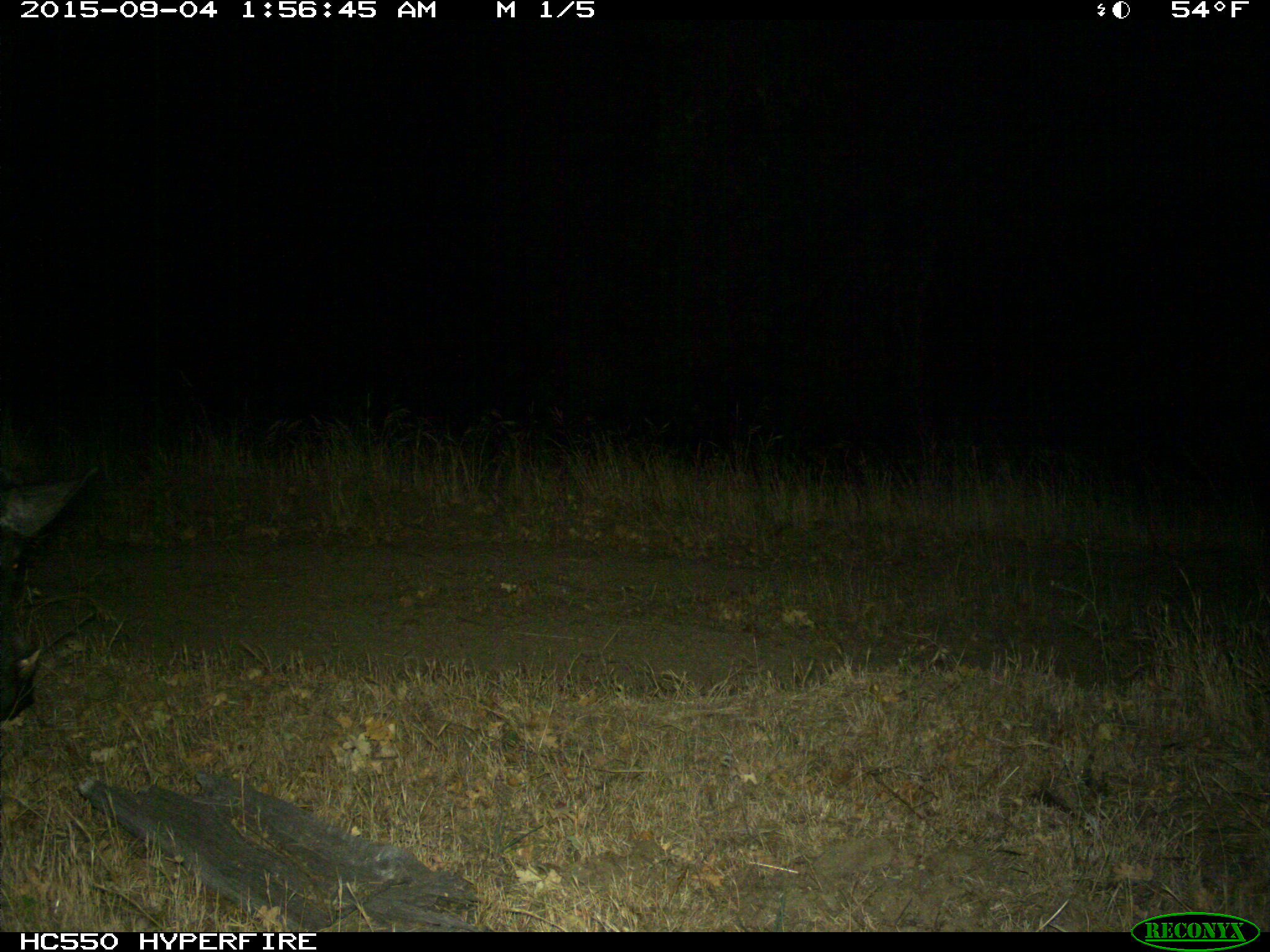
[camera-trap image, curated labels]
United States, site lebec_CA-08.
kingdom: Animalia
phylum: Chordata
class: Mammalia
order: Artiodactyla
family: Suidae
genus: Sus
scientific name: Sus scrofa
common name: wild boar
Sus scrofa (wild boar).